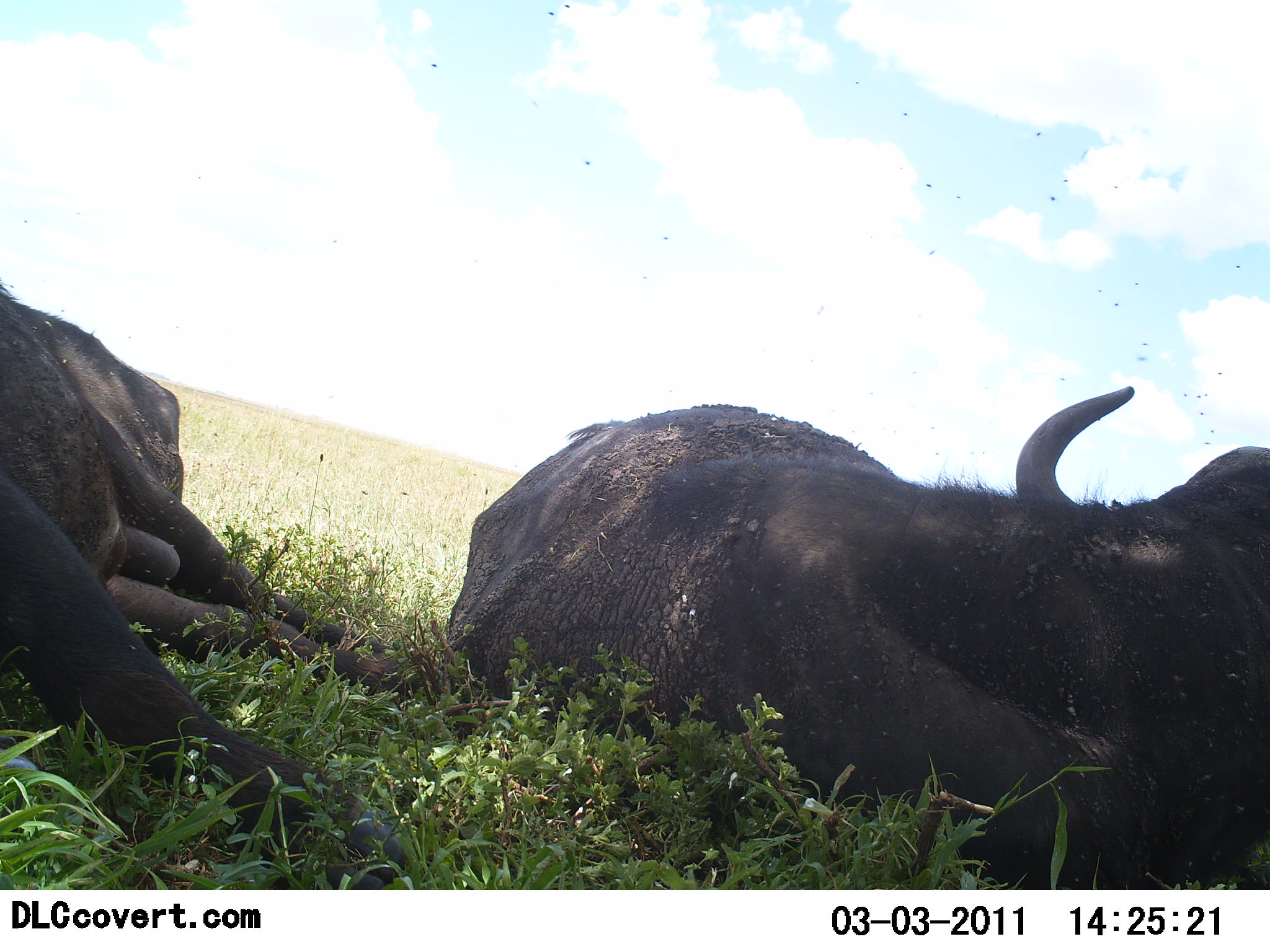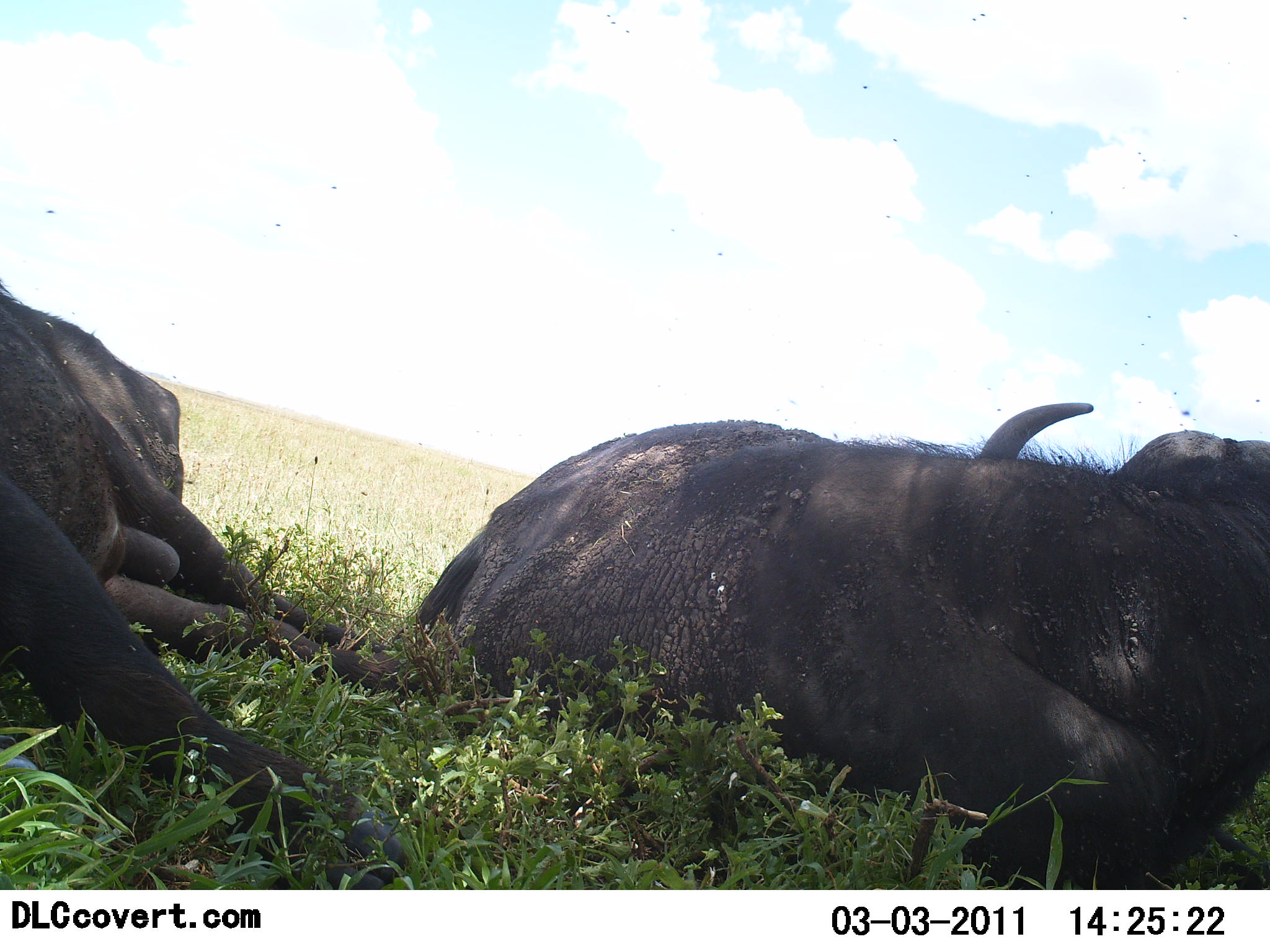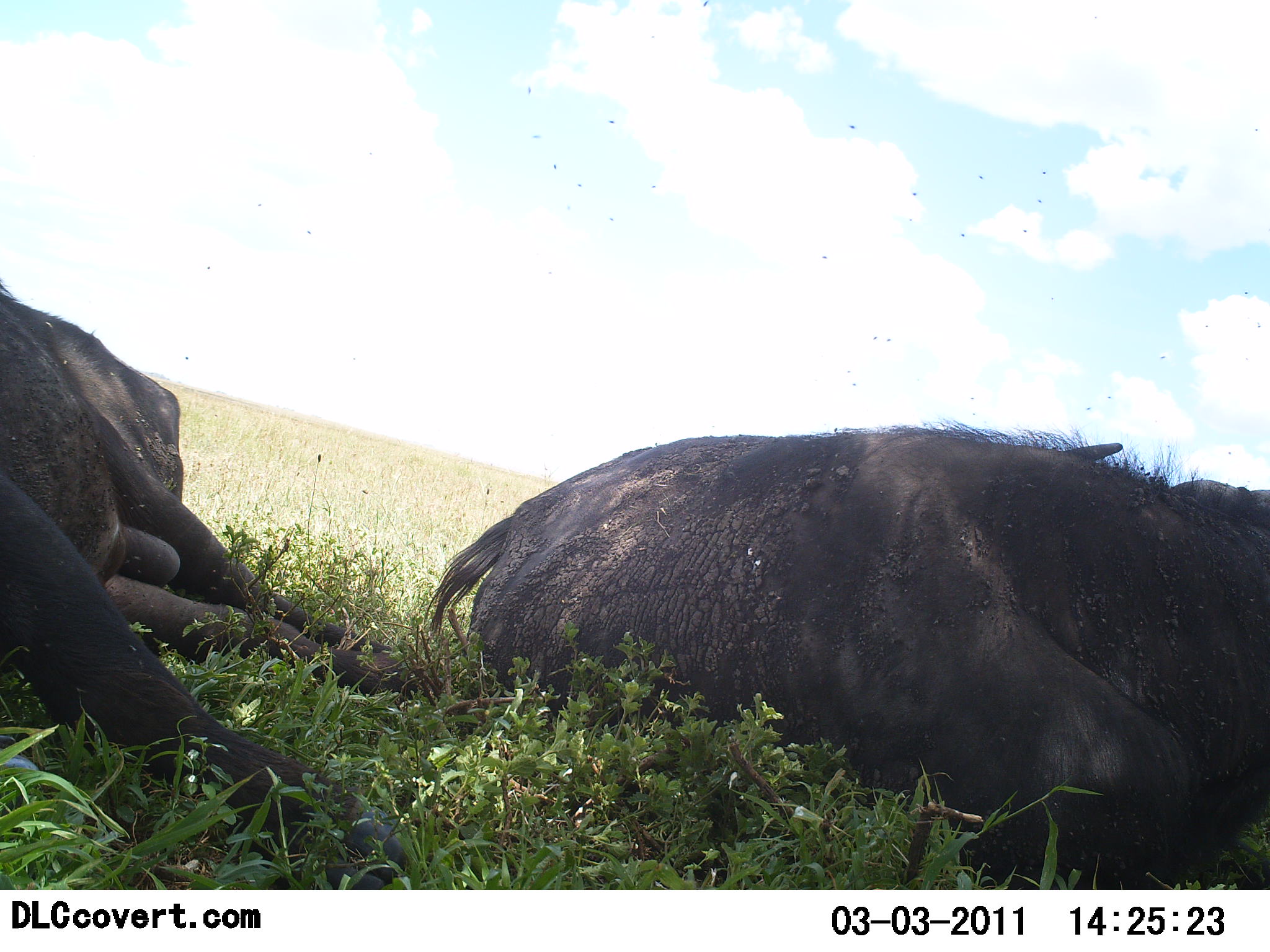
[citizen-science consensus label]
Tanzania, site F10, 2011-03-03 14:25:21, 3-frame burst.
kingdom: Animalia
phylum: Chordata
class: Mammalia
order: Artiodactyla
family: Bovidae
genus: Syncerus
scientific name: Syncerus caffer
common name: cape buffalo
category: buffalo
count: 2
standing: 0%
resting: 100%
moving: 0%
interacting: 0%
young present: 0%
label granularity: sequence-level